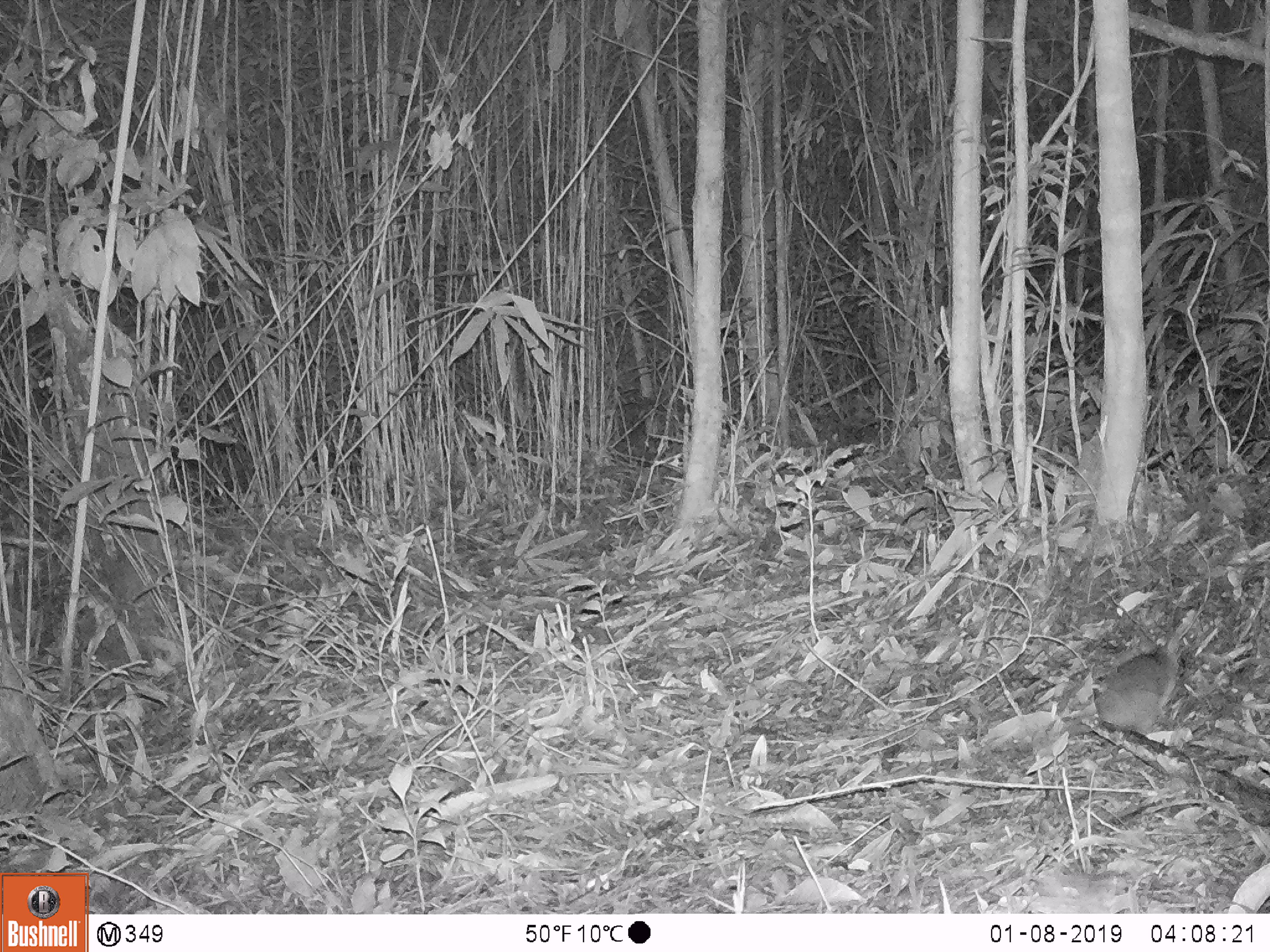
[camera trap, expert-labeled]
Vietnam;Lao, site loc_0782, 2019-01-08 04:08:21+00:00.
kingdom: Animalia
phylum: Chordata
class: Mammalia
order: Rodentia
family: Muridae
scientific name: Muridae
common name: old-world mice and rats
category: unidentified murid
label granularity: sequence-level